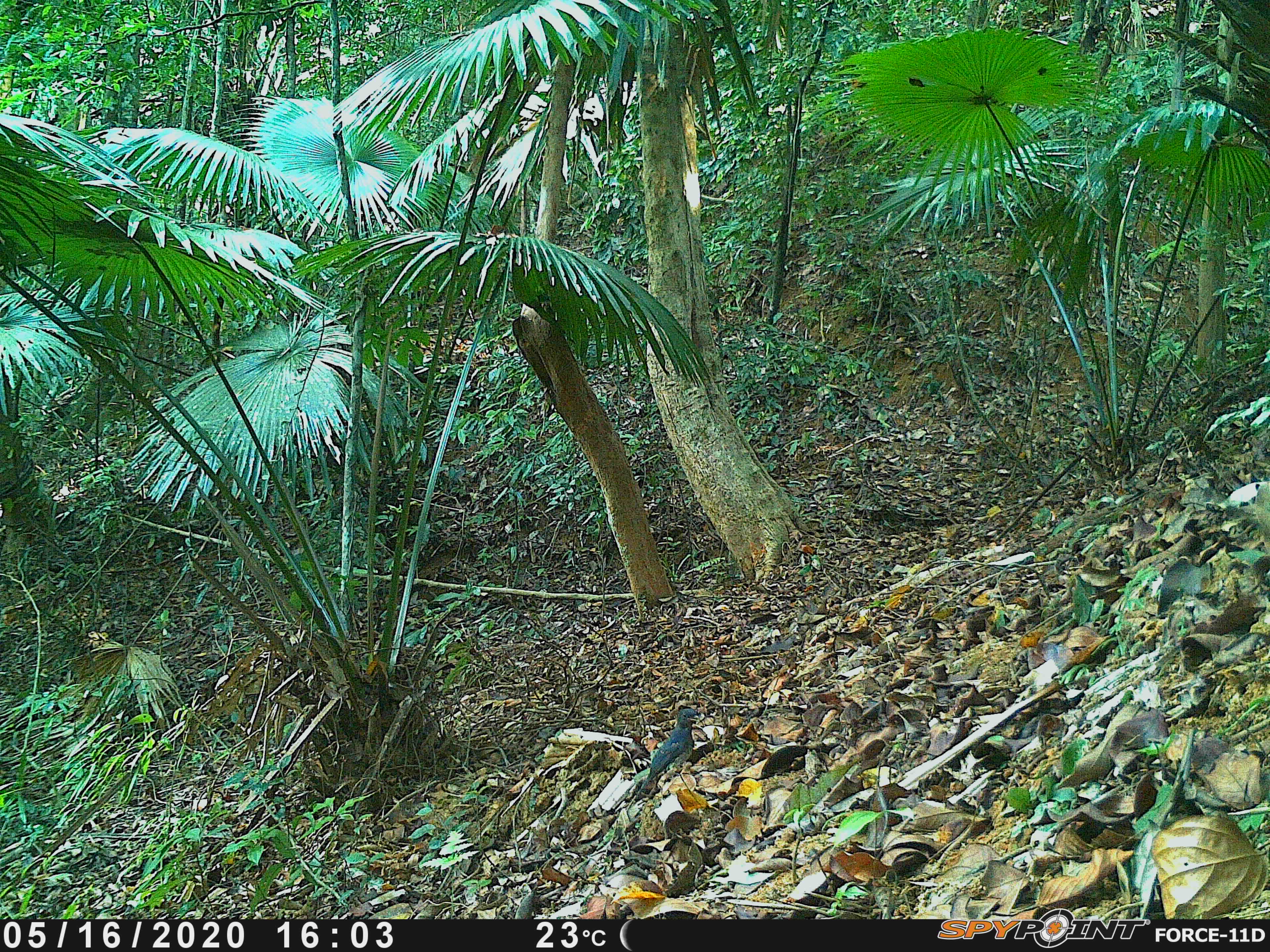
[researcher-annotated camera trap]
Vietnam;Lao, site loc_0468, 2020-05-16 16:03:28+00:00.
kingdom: Animalia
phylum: Chordata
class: Aves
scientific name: Aves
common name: bird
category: unidentified bird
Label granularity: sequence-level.